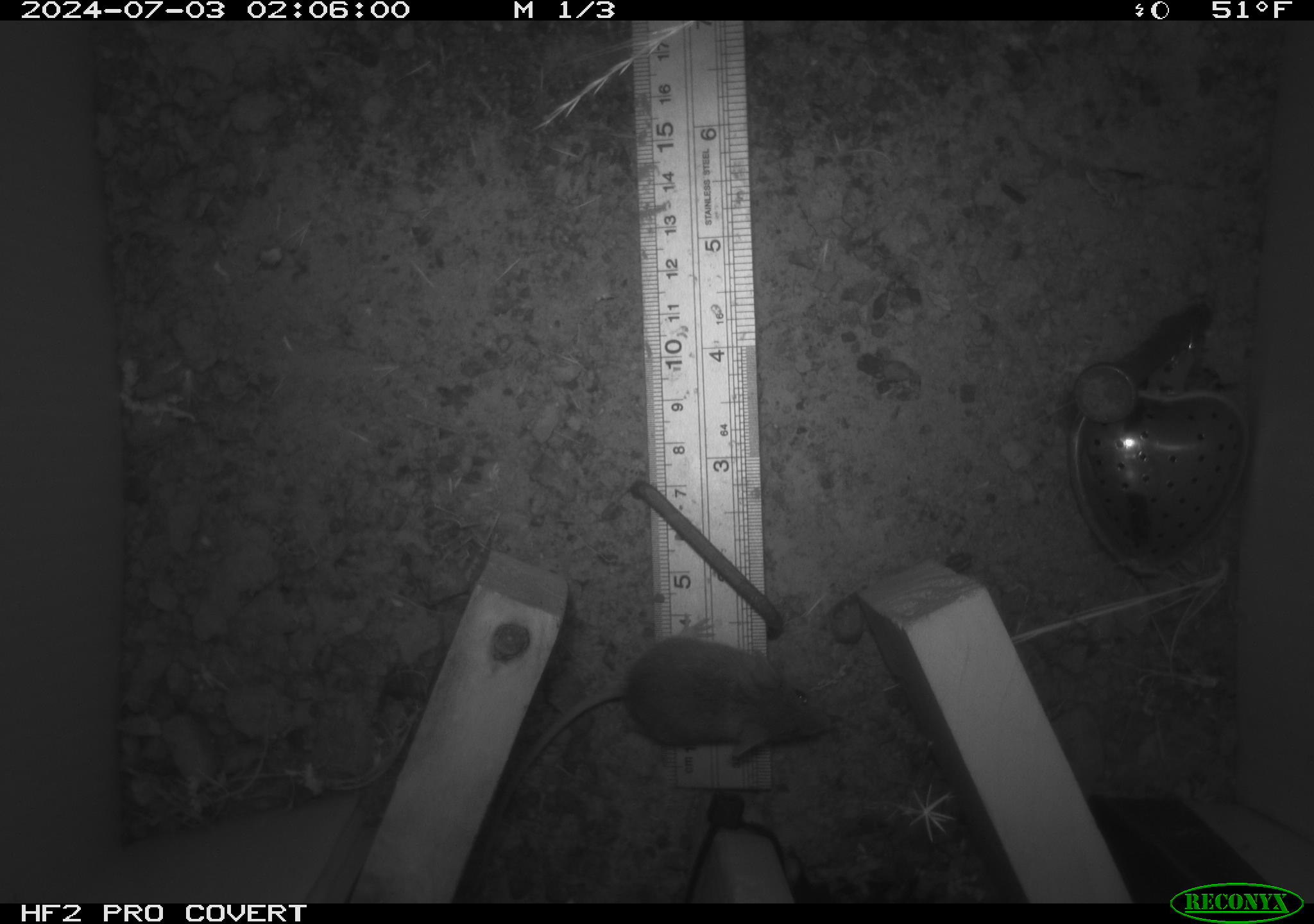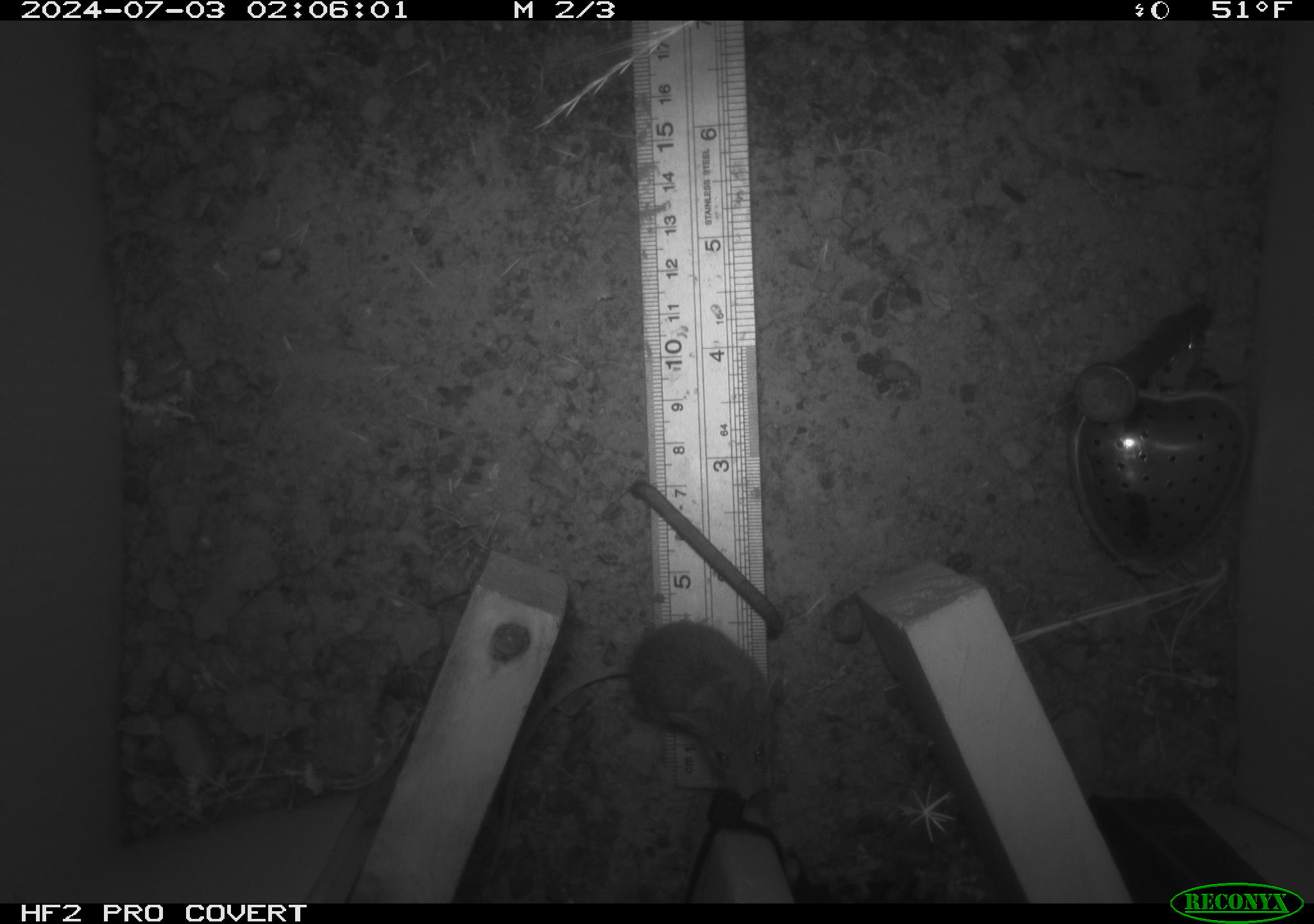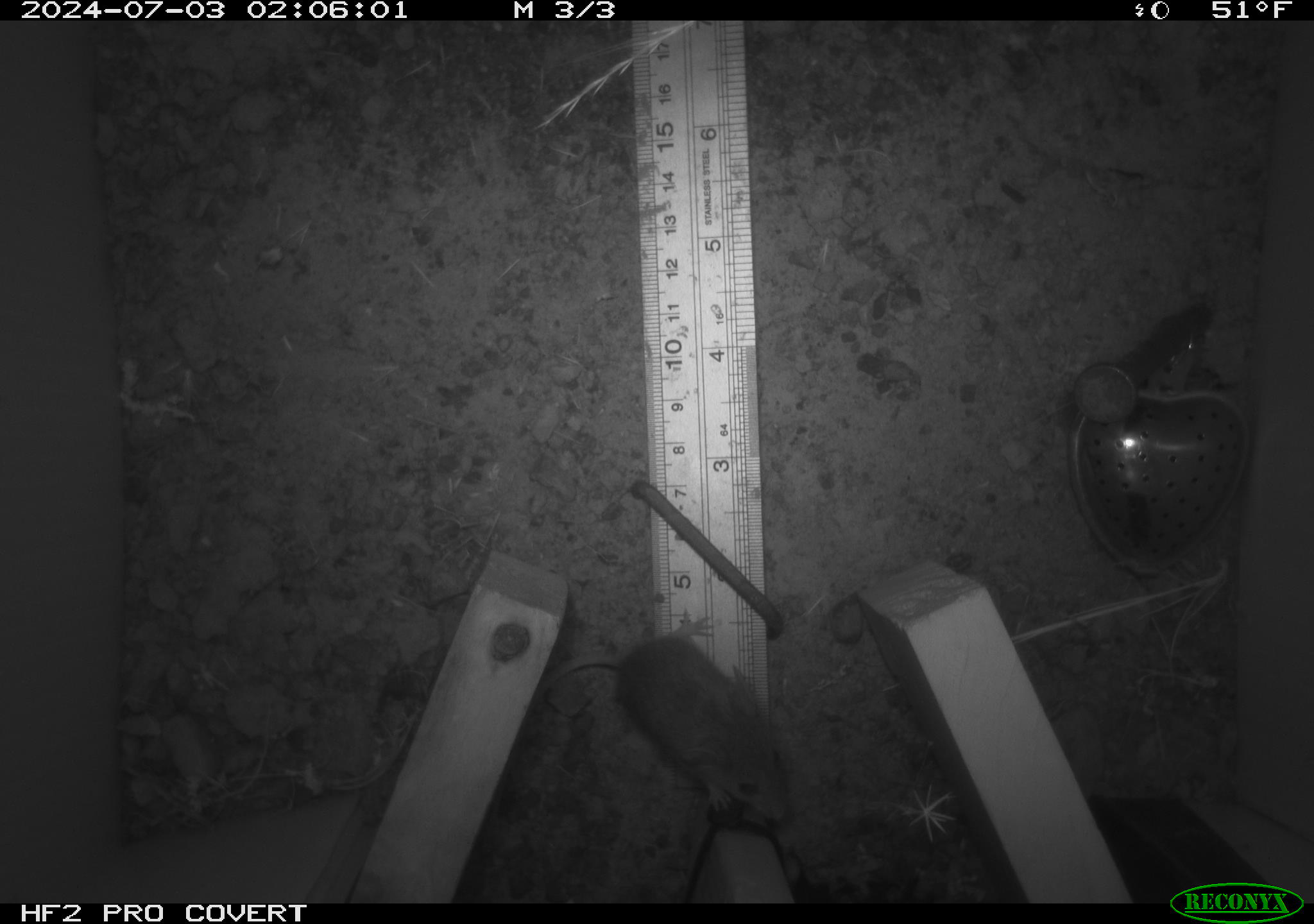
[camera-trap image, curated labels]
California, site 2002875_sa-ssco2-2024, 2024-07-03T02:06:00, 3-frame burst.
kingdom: Animalia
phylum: Chordata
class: Mammalia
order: Rodentia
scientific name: Rodentia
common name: mouse species